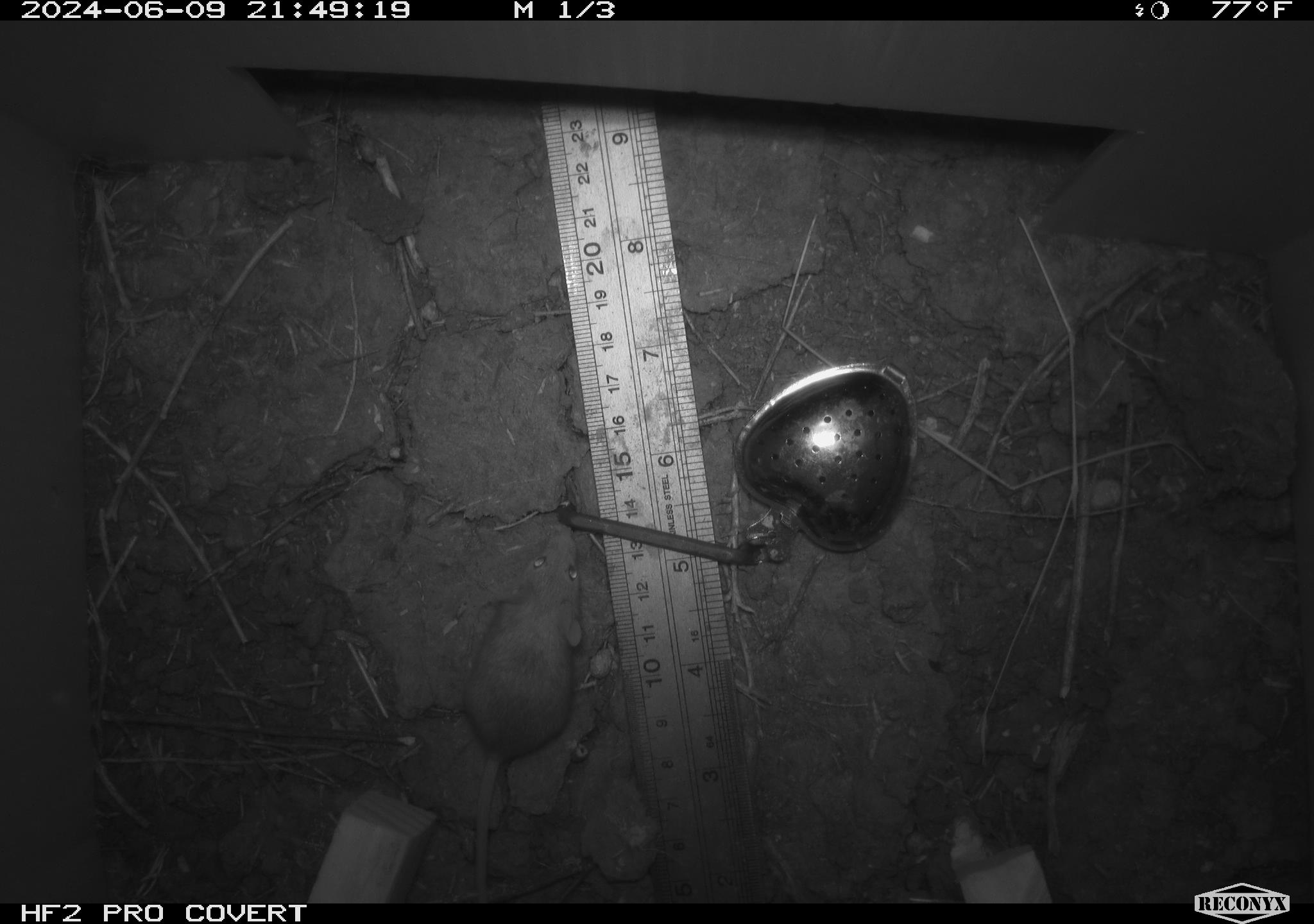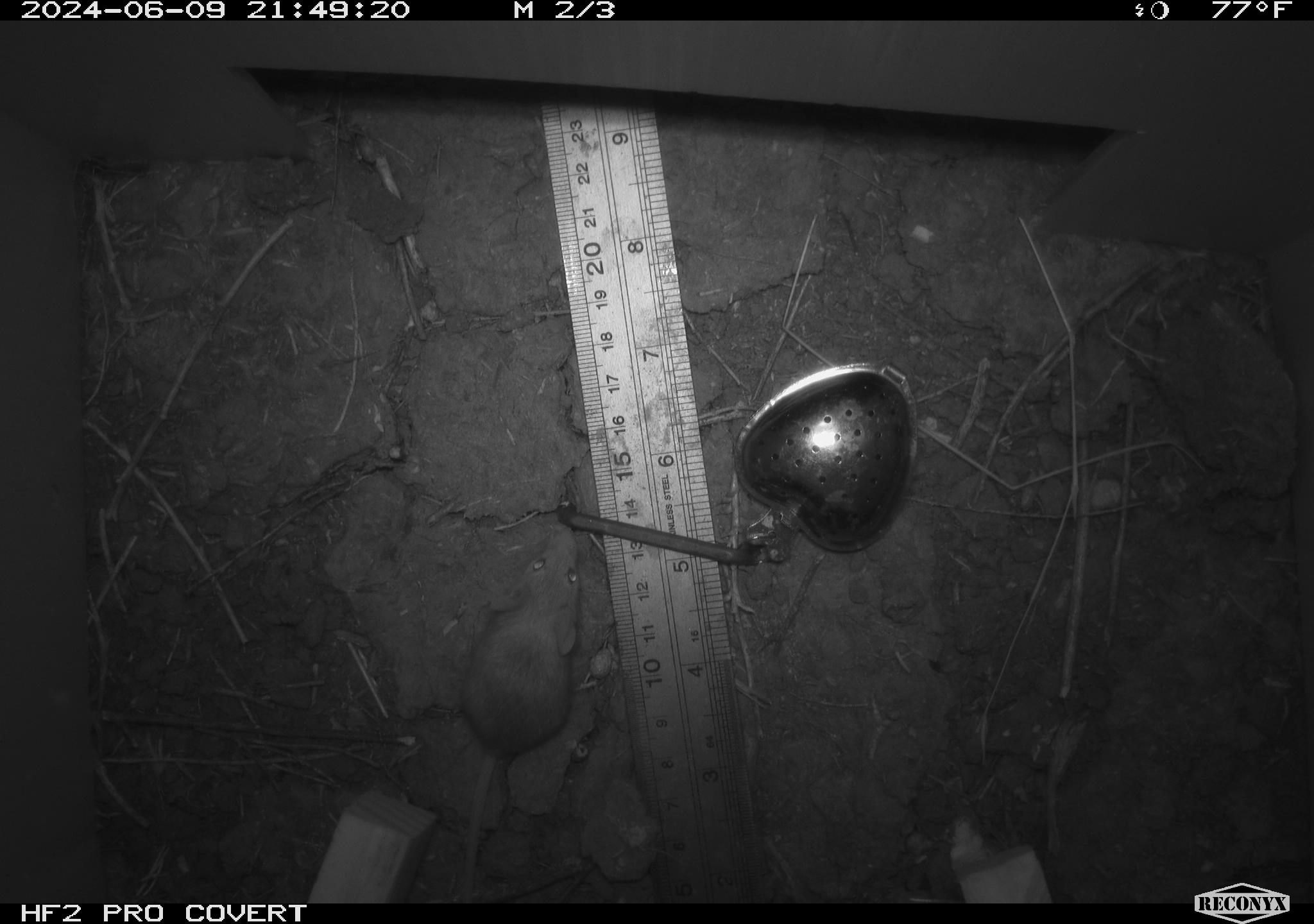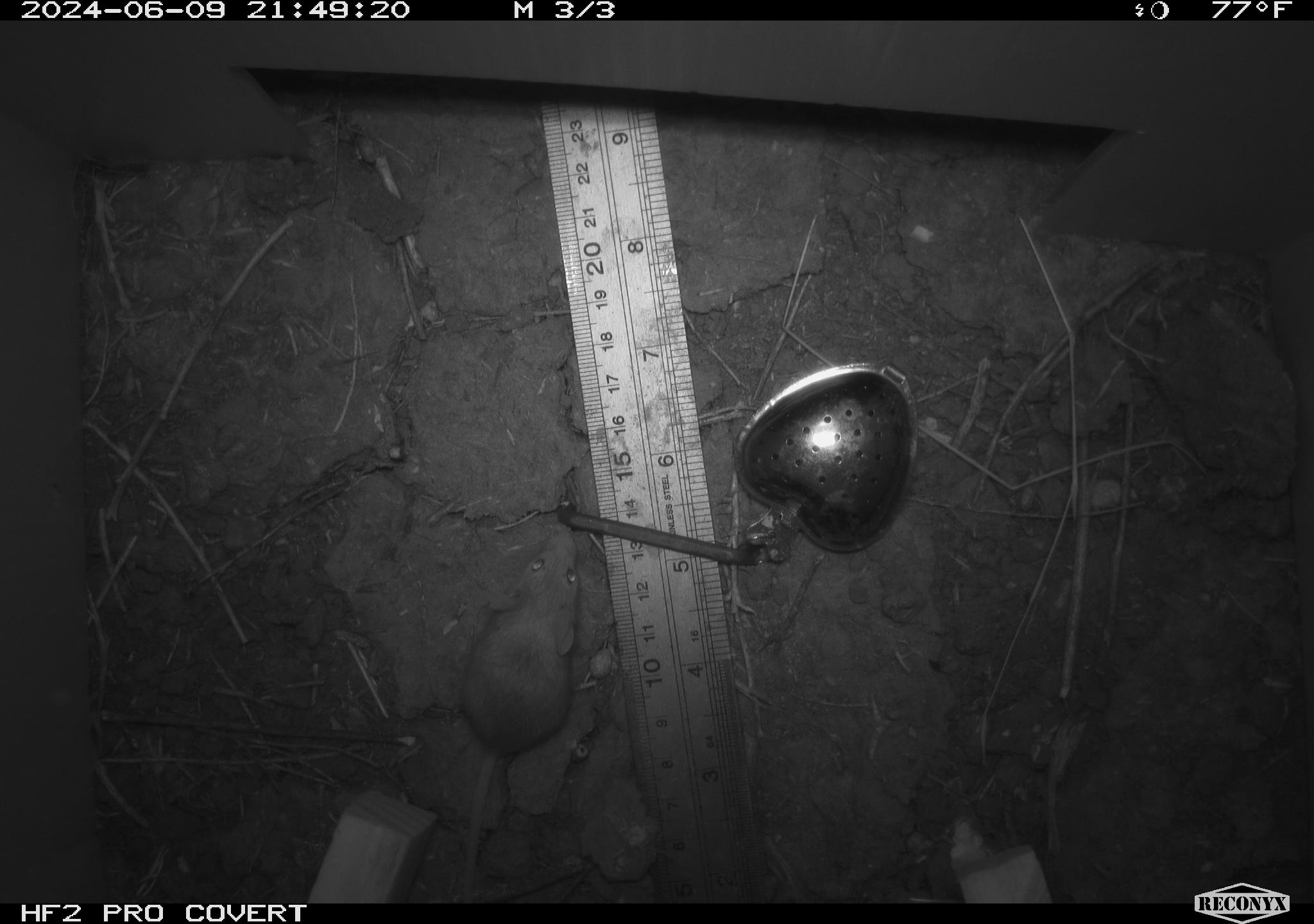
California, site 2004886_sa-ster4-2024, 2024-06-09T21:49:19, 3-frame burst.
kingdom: Animalia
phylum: Chordata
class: Mammalia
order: Rodentia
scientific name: Rodentia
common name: mouse species